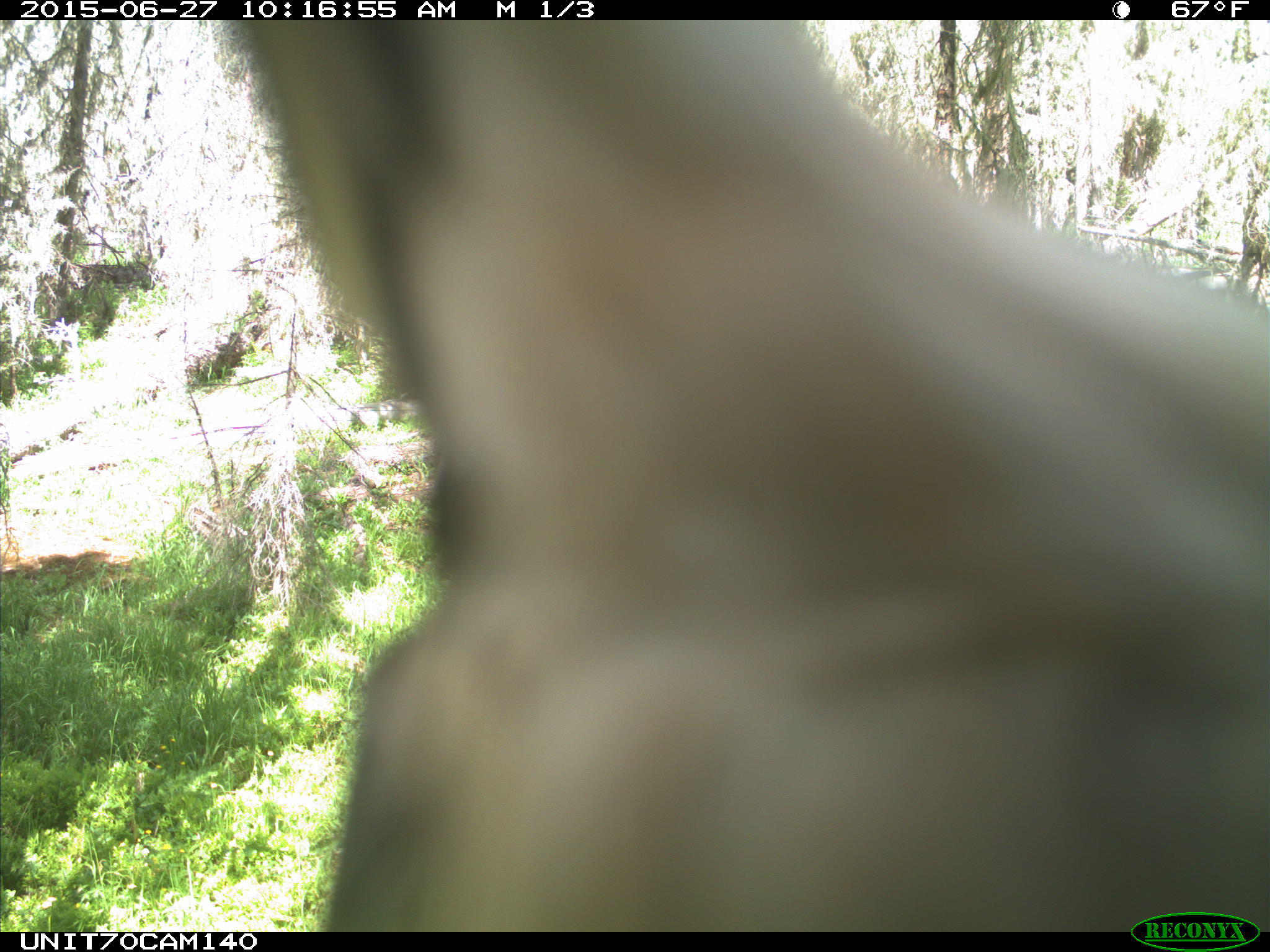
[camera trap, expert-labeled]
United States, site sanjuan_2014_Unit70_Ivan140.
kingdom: Animalia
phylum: Chordata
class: Aves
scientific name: Aves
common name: birds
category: unidentified bird